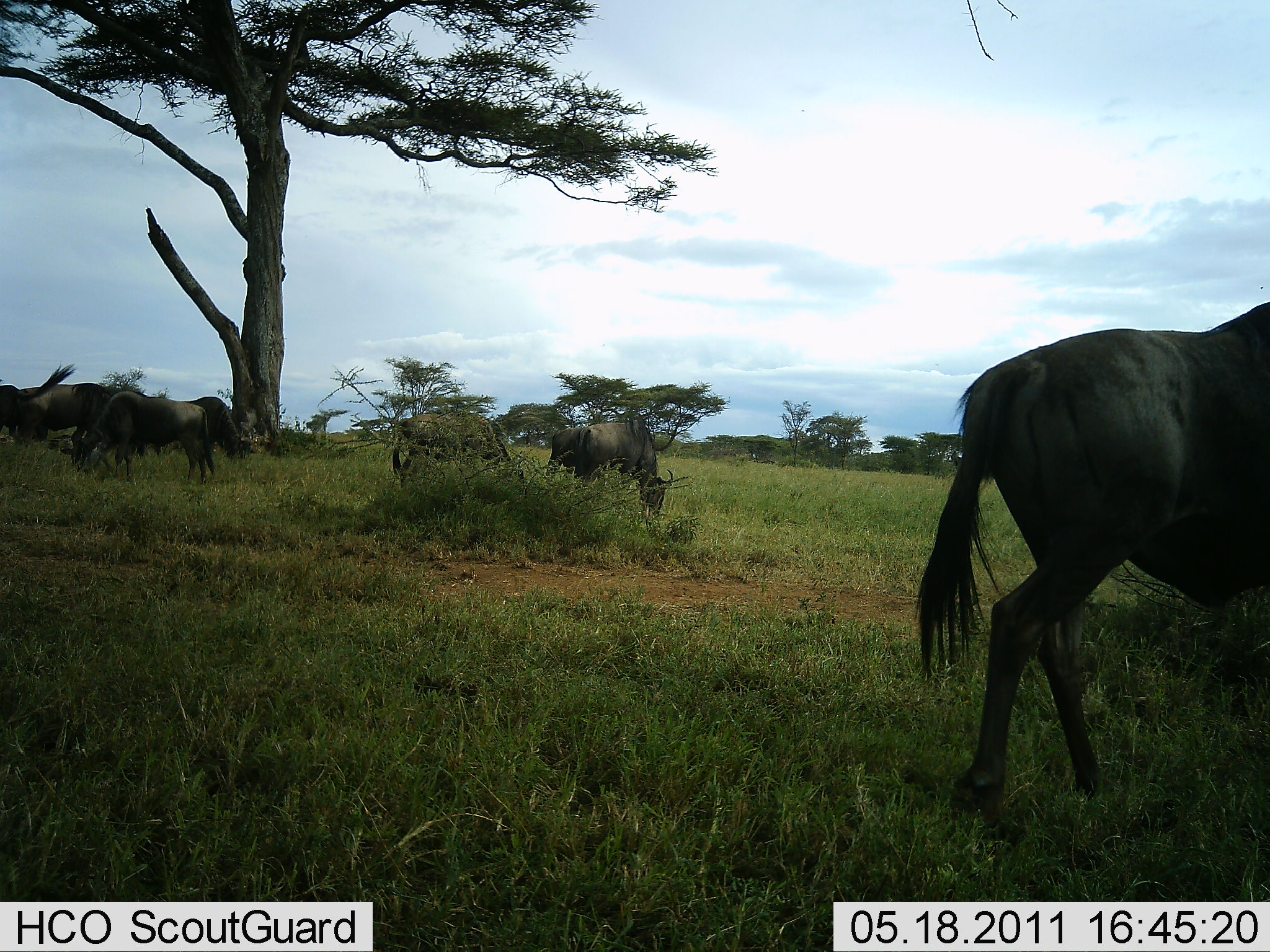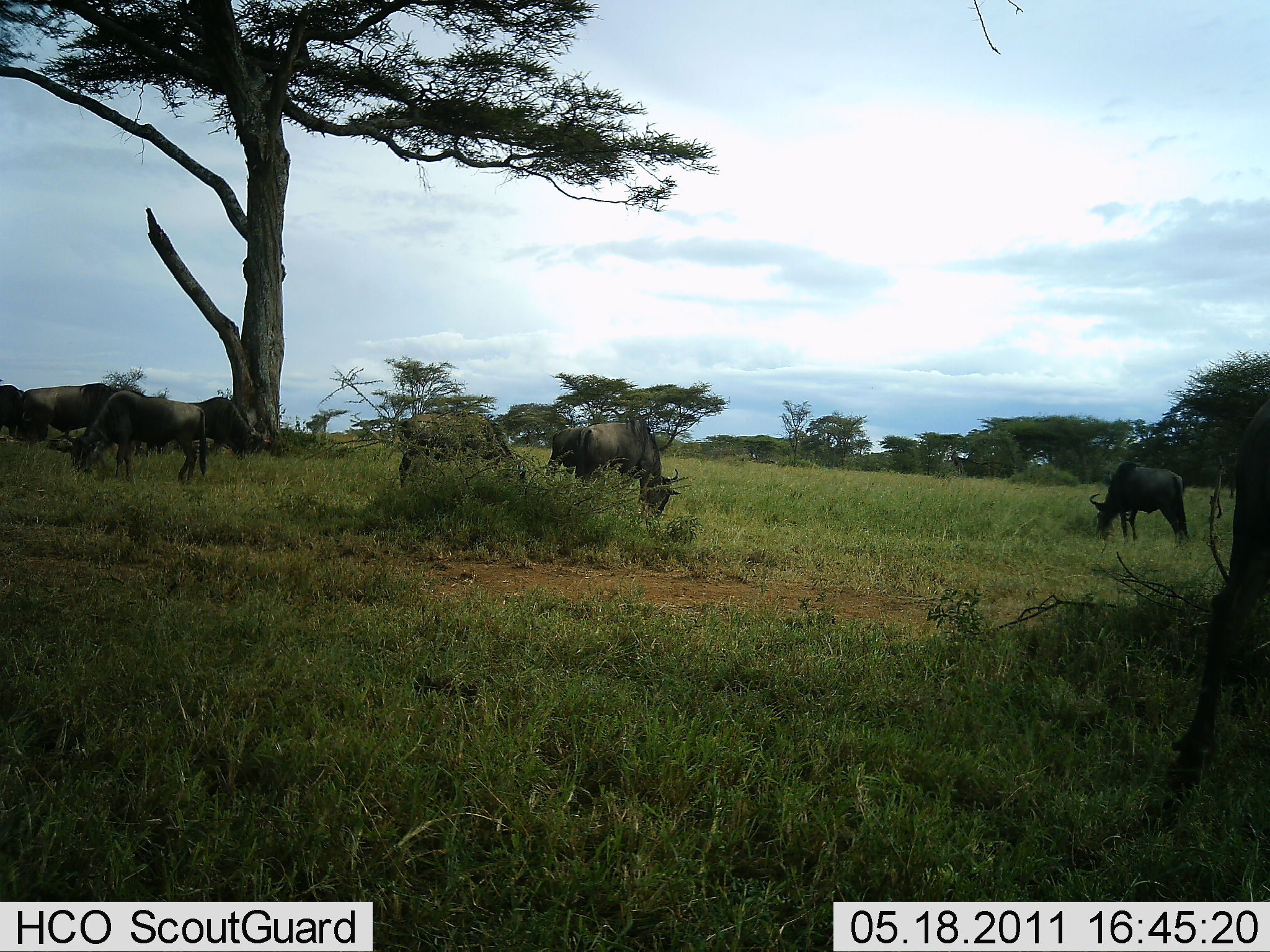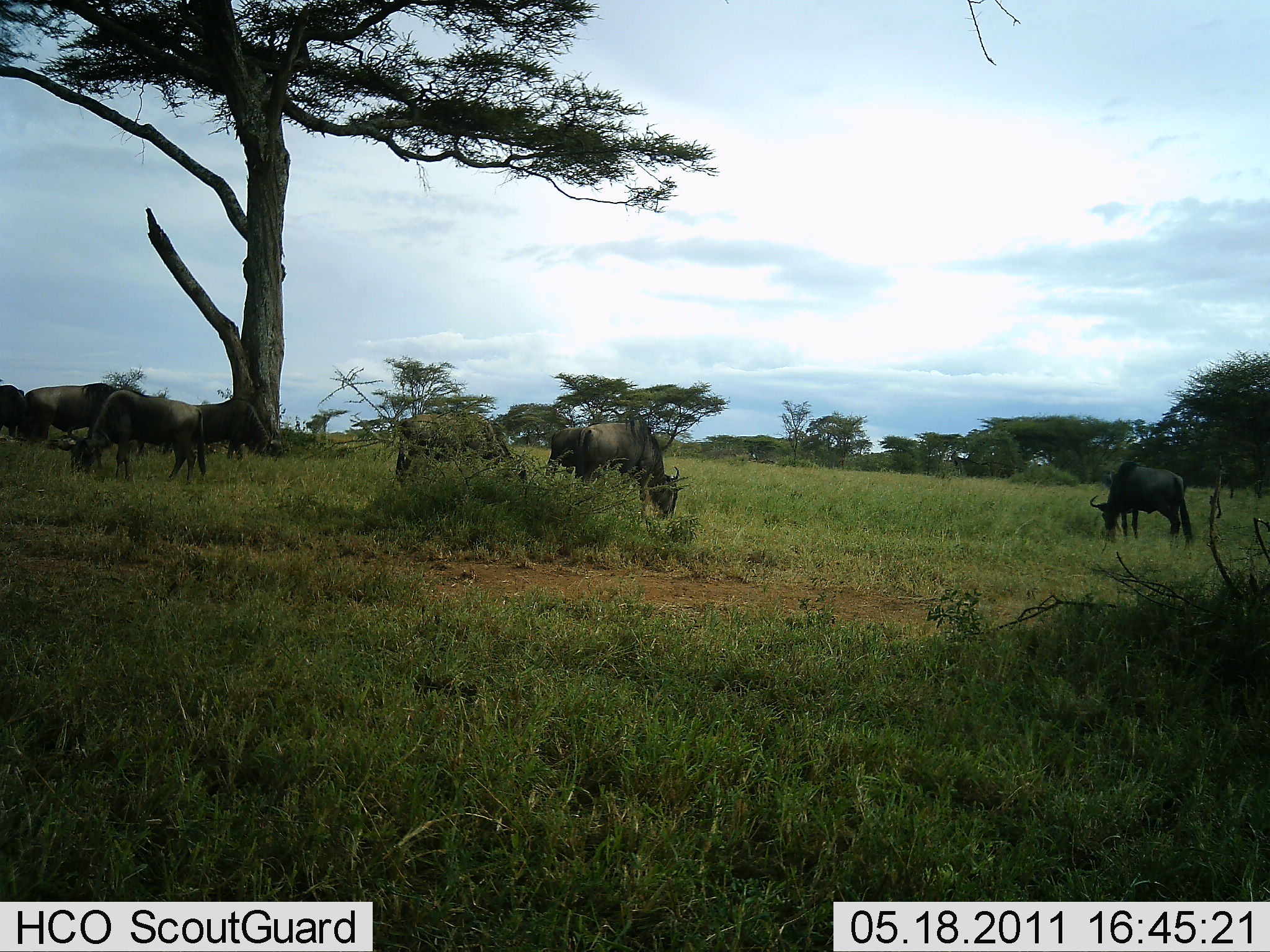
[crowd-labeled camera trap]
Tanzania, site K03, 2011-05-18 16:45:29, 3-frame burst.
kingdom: Animalia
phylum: Chordata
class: Mammalia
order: Artiodactyla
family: Bovidae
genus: Connochaetes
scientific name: Connochaetes taurinus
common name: blue wildebeest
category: wildebeest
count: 8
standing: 70%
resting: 0%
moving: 100%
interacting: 0%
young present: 0%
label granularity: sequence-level